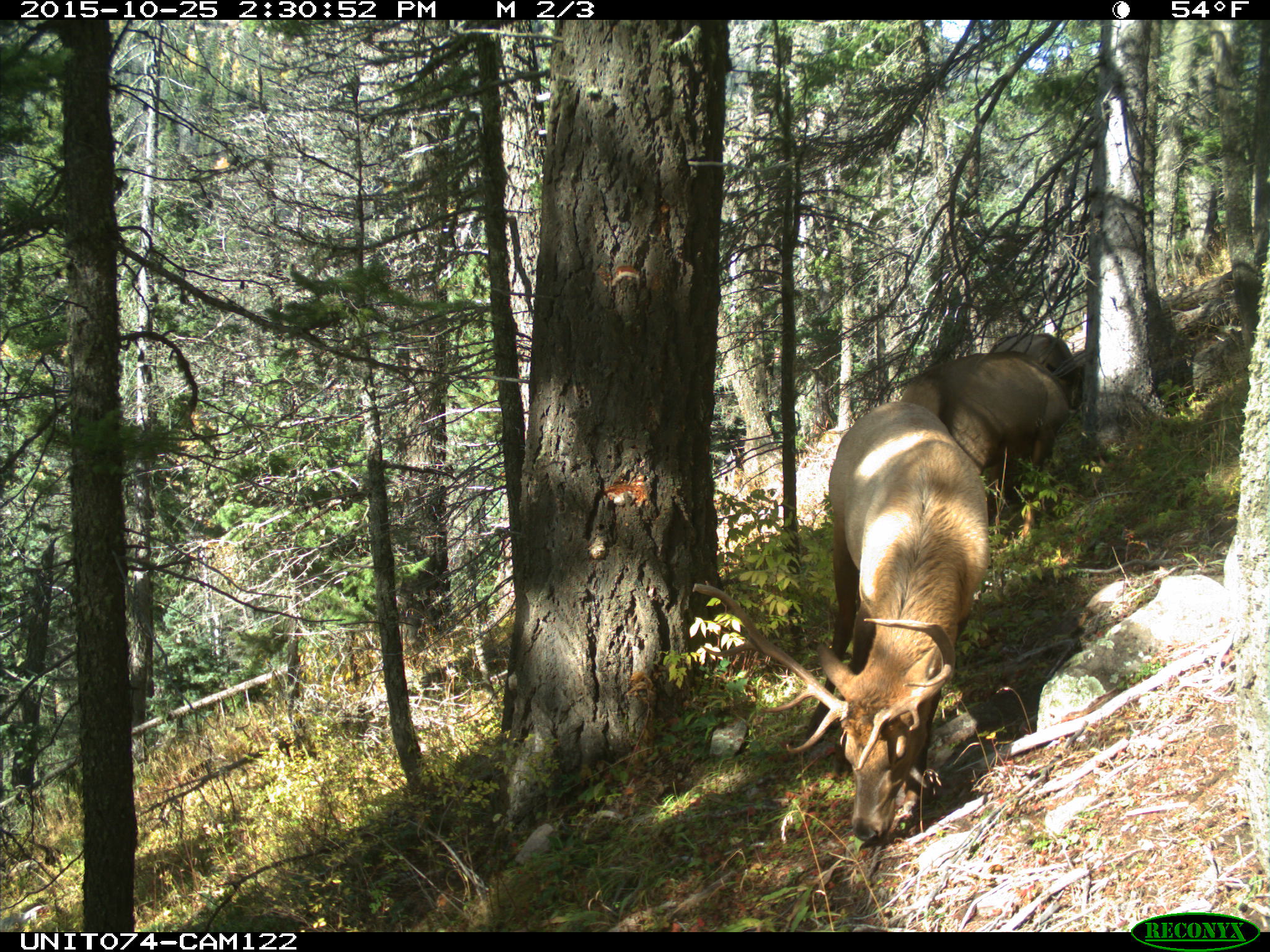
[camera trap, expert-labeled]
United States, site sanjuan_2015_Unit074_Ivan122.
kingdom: Animalia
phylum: Chordata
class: Mammalia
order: Artiodactyla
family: Cervidae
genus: Cervus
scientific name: Cervus elaphus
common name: red deer